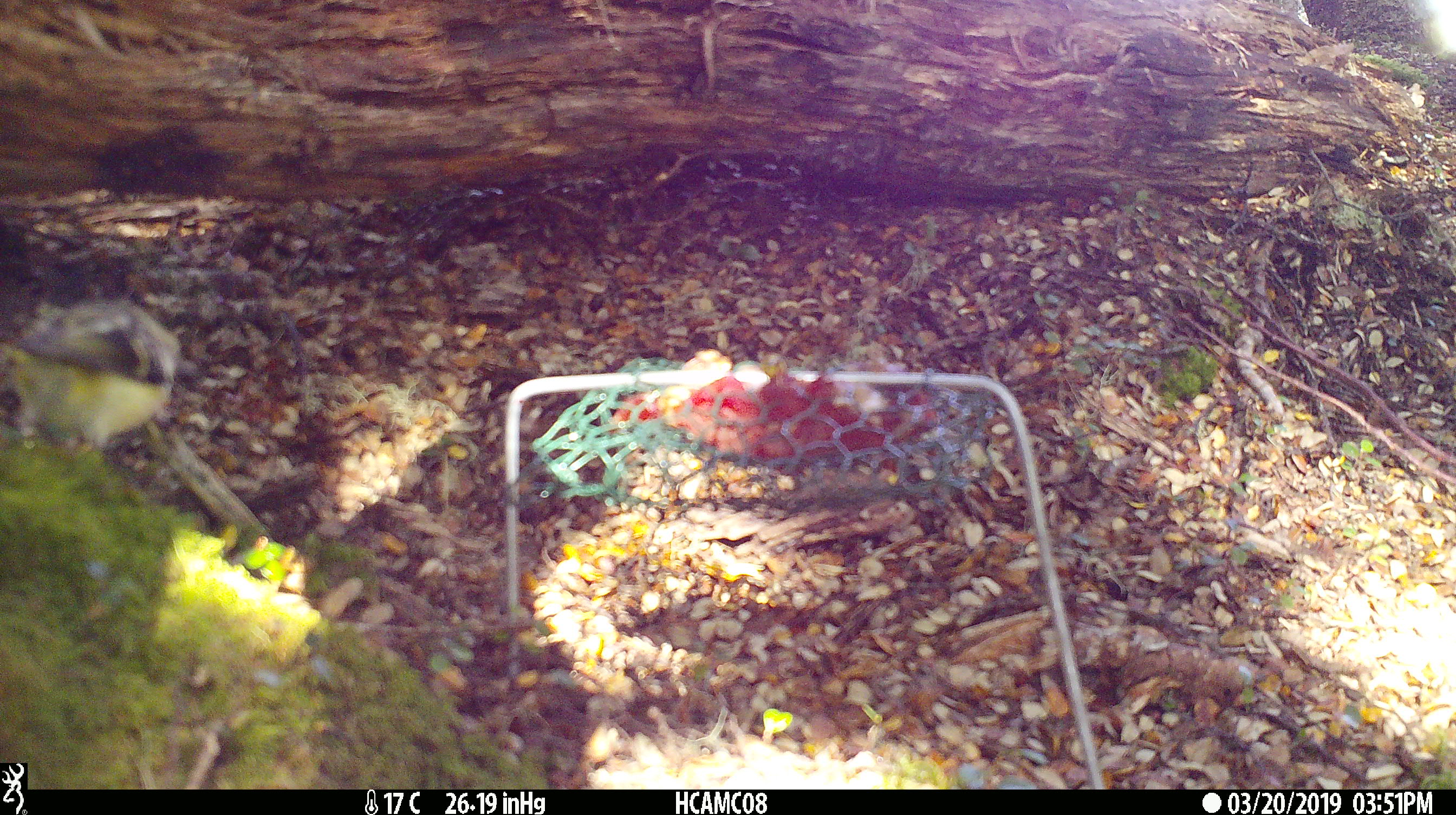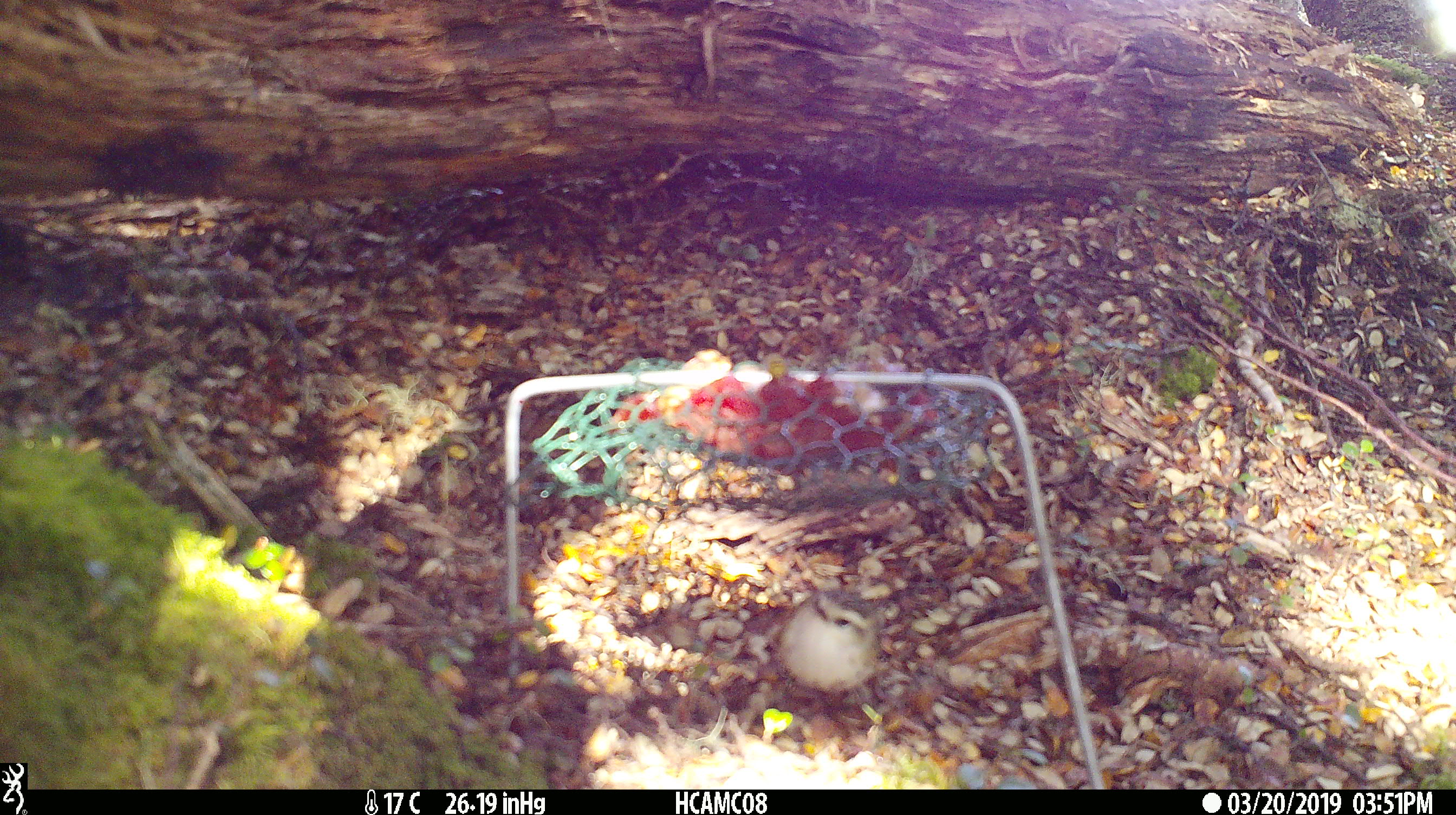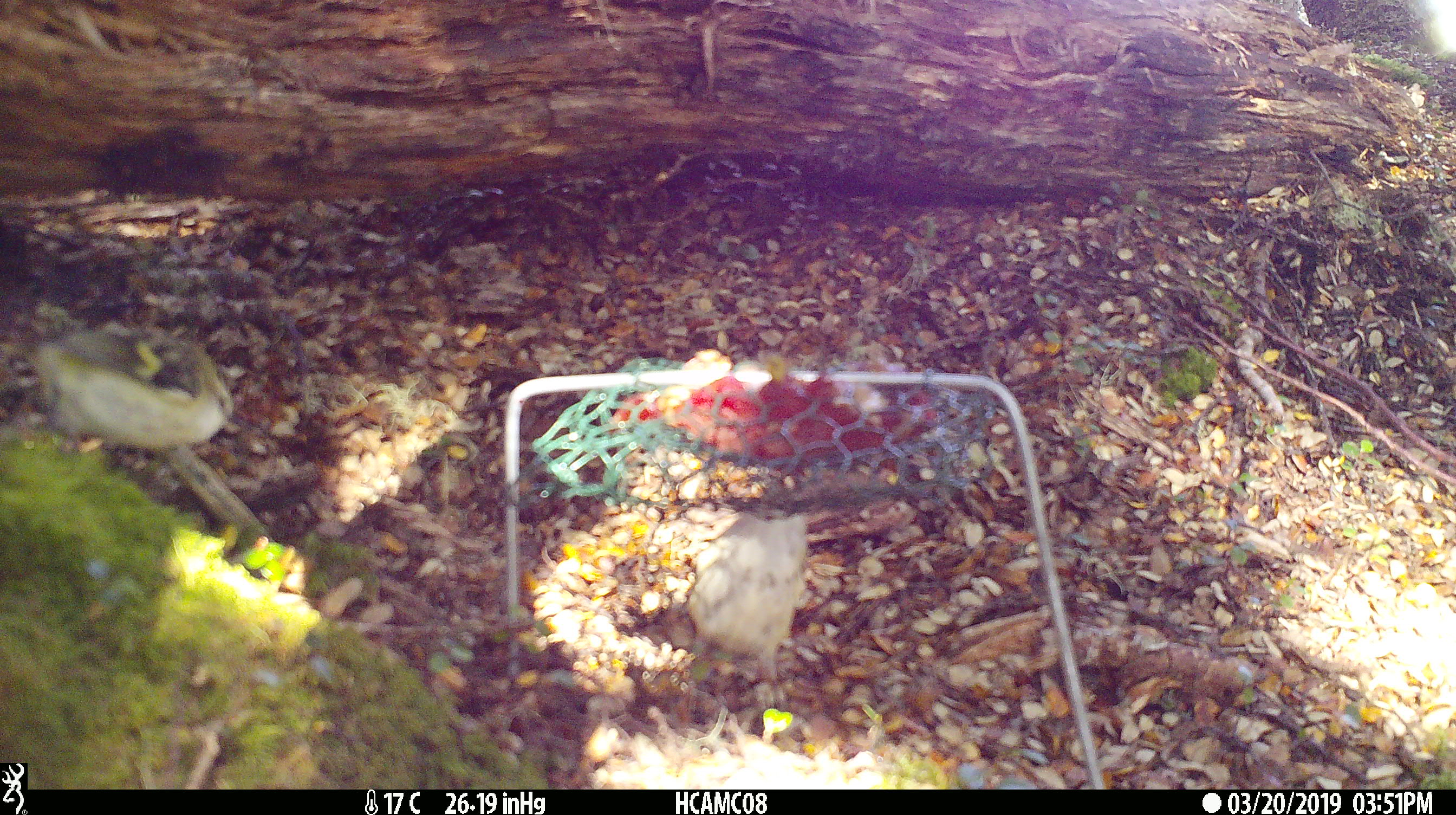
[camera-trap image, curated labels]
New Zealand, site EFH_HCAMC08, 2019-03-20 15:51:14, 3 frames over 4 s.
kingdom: Animalia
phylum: Chordata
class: Aves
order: Passeriformes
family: Acanthisittidae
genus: Acanthisitta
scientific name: Acanthisitta chloris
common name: rifleman